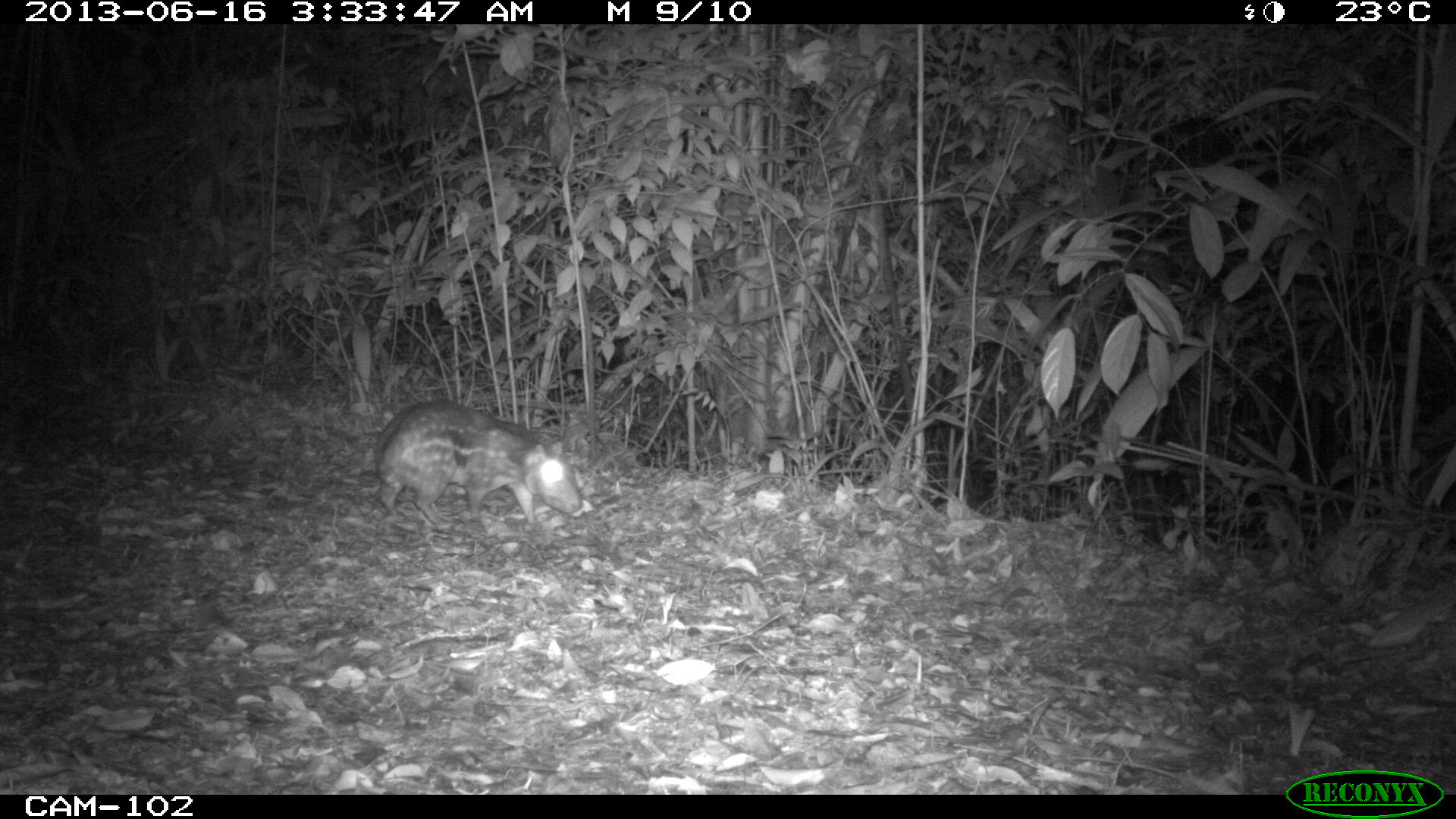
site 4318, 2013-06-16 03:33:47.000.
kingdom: Animalia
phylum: Chordata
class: Mammalia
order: Rodentia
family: Cuniculidae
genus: Cuniculus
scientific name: Cuniculus paca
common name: lowland paca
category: agouti paca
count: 1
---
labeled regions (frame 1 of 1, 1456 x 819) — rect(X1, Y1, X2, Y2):
agouti paca: rect(373, 401, 582, 533)